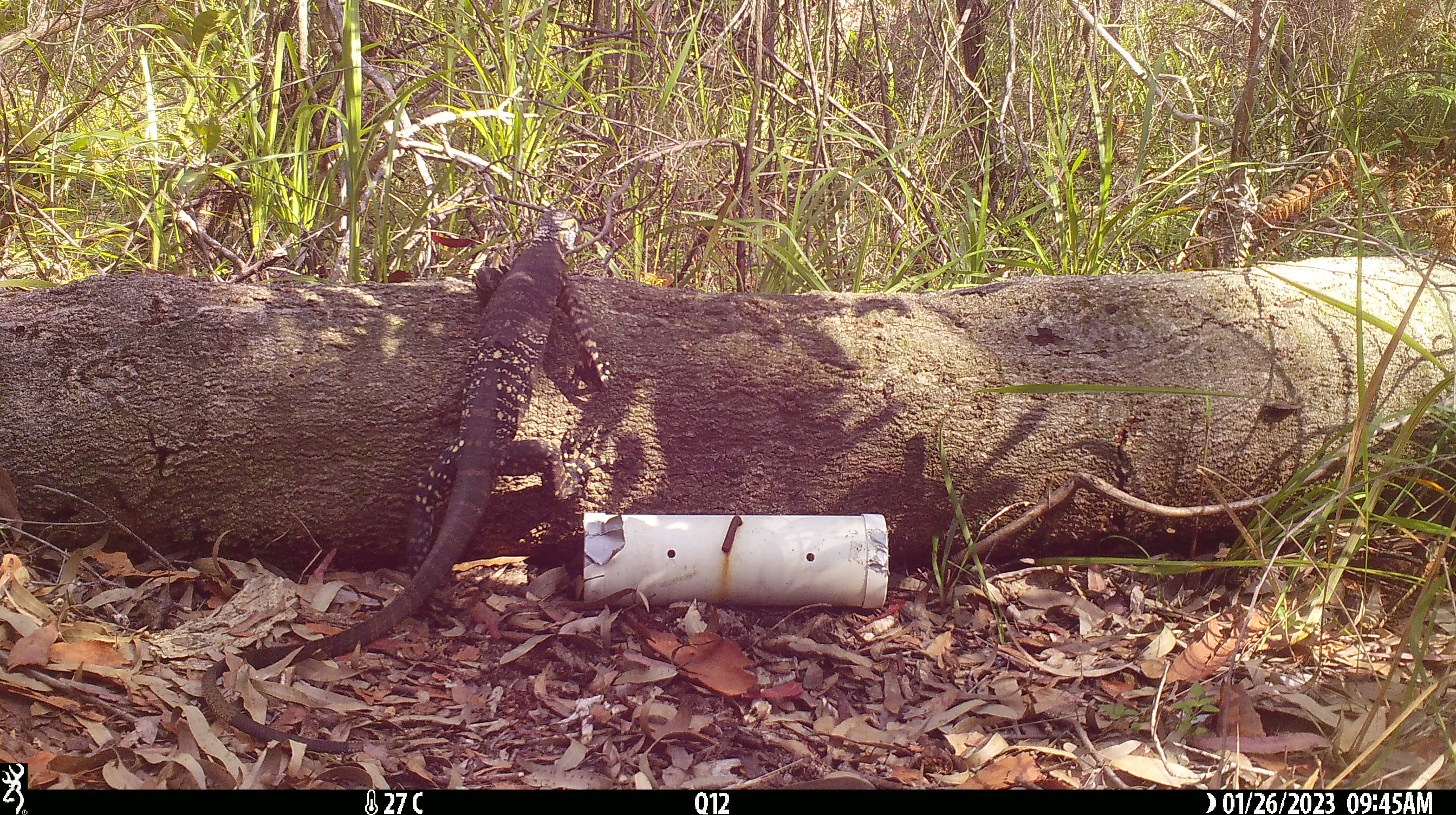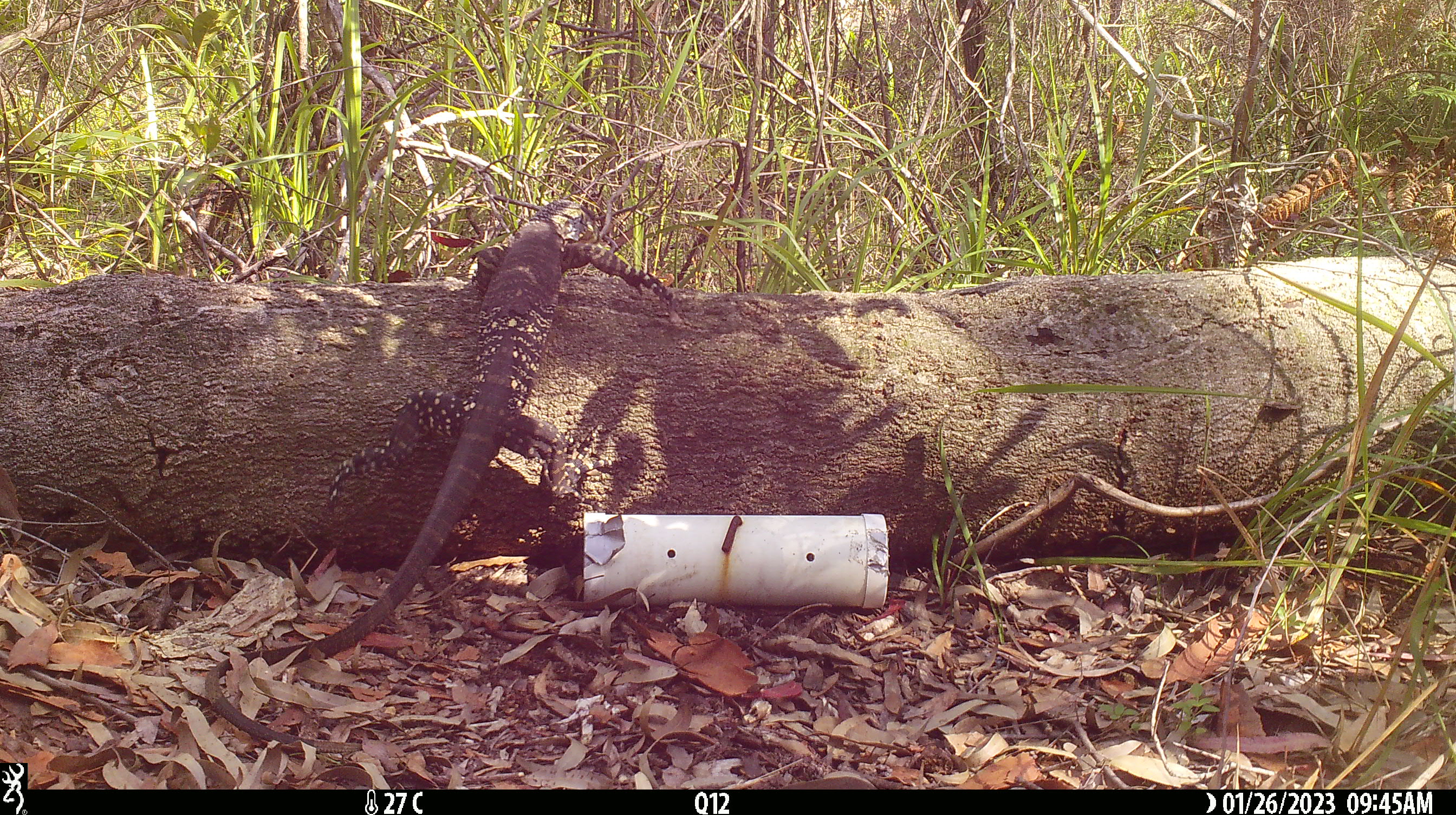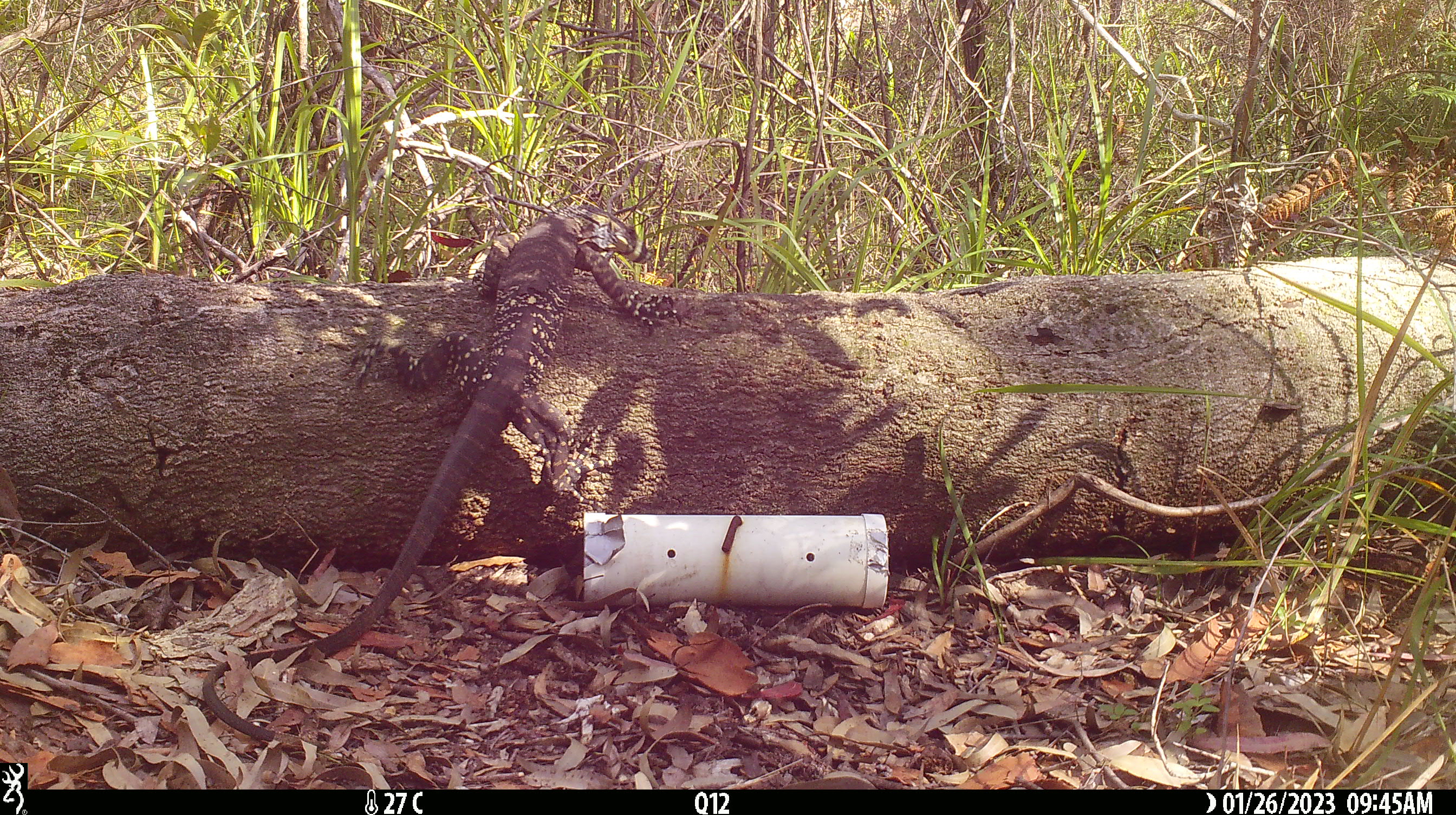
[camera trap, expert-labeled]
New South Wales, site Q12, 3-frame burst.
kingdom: Animalia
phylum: Chordata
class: Reptilia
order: Squamata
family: Varanidae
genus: Varanus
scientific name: Varanus varius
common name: lace monitor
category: goanna